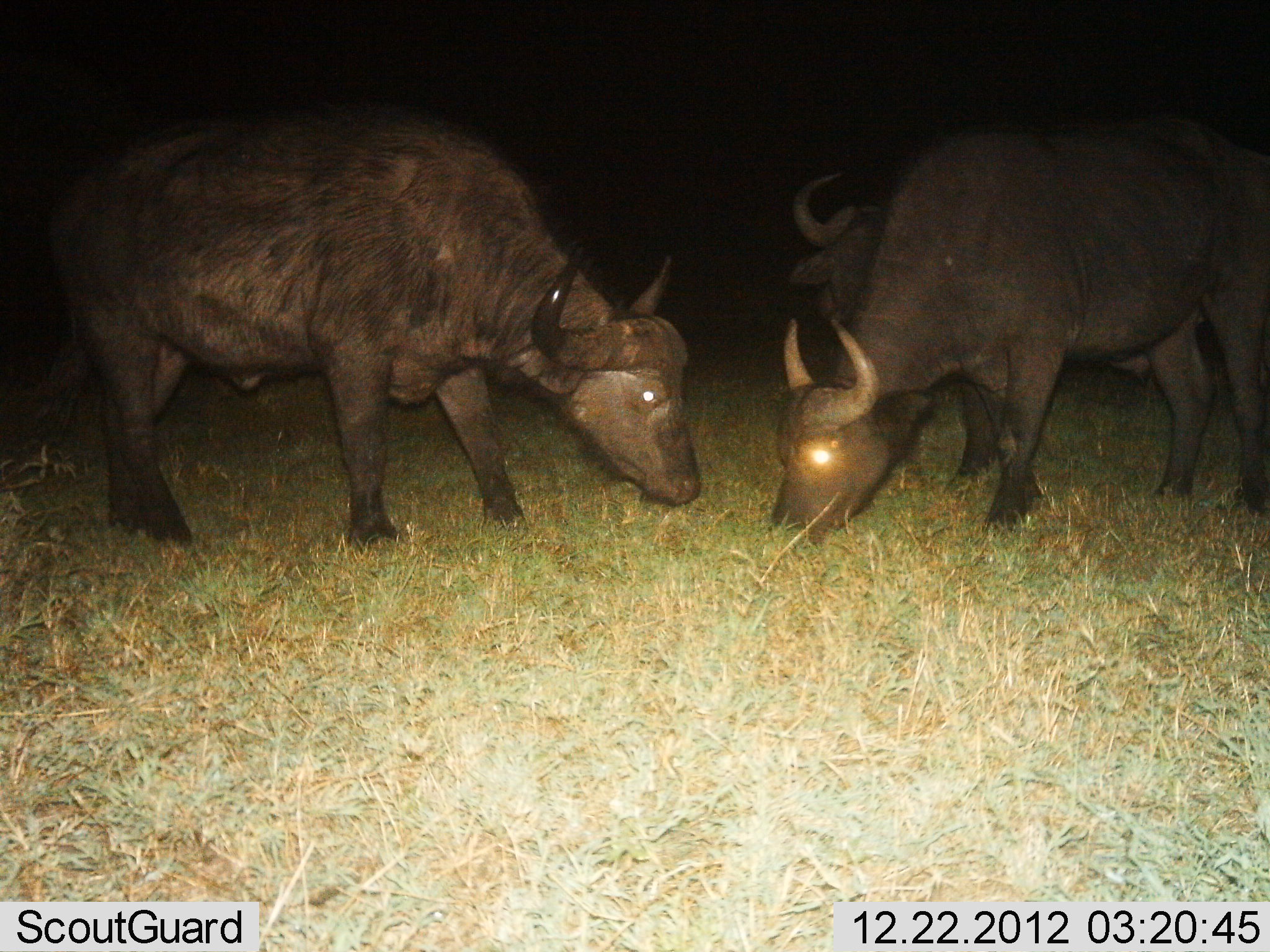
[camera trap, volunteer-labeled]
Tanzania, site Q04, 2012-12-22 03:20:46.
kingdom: Animalia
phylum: Chordata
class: Mammalia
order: Artiodactyla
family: Bovidae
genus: Syncerus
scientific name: Syncerus caffer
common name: cape buffalo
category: buffalo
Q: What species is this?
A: Buffalo (cape buffalo) (Syncerus caffer).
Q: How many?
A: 3.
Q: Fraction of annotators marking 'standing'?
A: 35%.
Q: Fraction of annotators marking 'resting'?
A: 0%.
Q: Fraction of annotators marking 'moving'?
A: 0%.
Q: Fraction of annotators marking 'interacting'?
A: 10%.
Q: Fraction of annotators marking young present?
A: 0%.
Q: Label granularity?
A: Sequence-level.